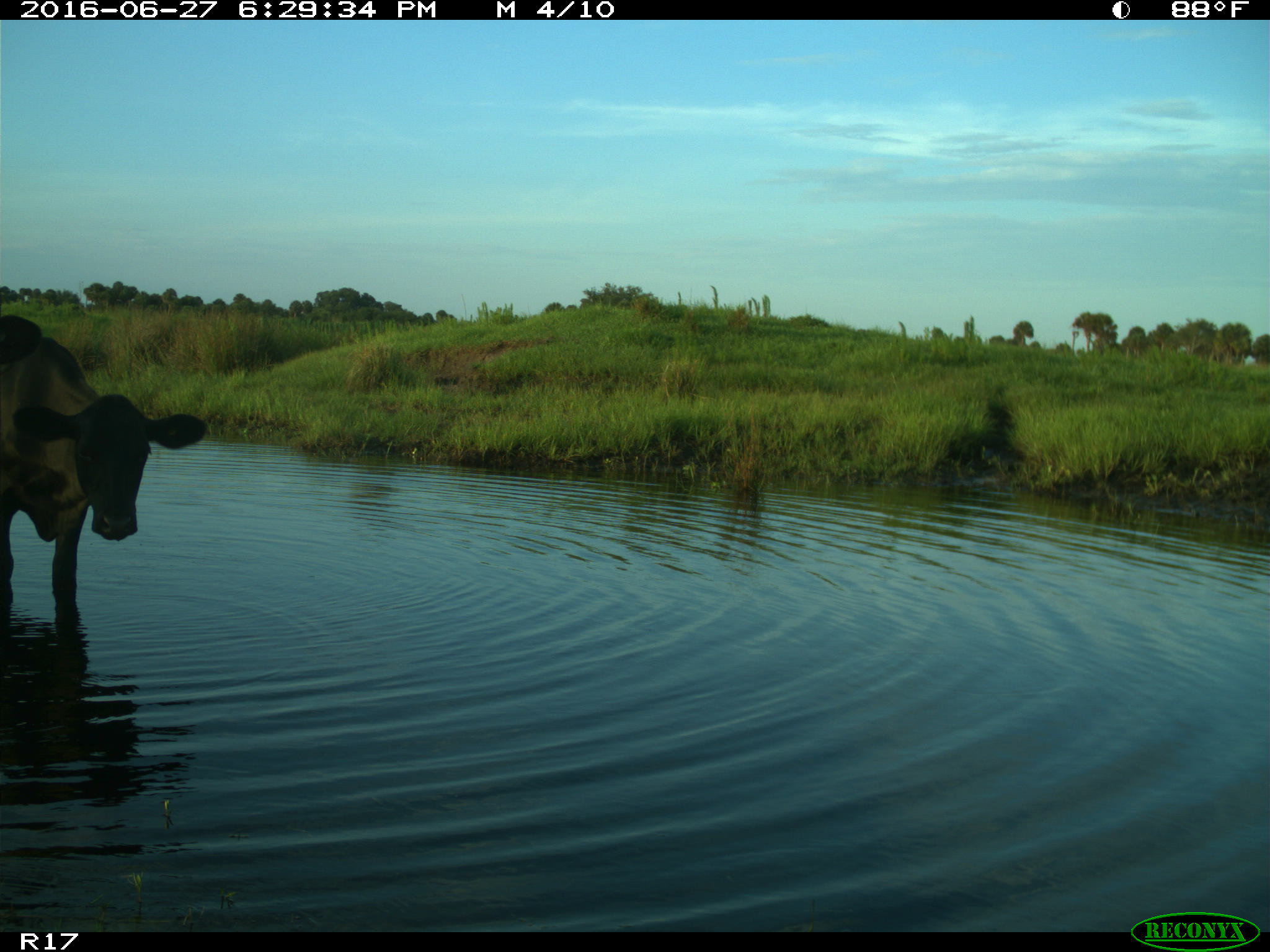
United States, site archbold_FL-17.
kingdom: Animalia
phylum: Chordata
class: Mammalia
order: Artiodactyla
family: Bovidae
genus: Bos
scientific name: Bos taurus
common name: domestic cow